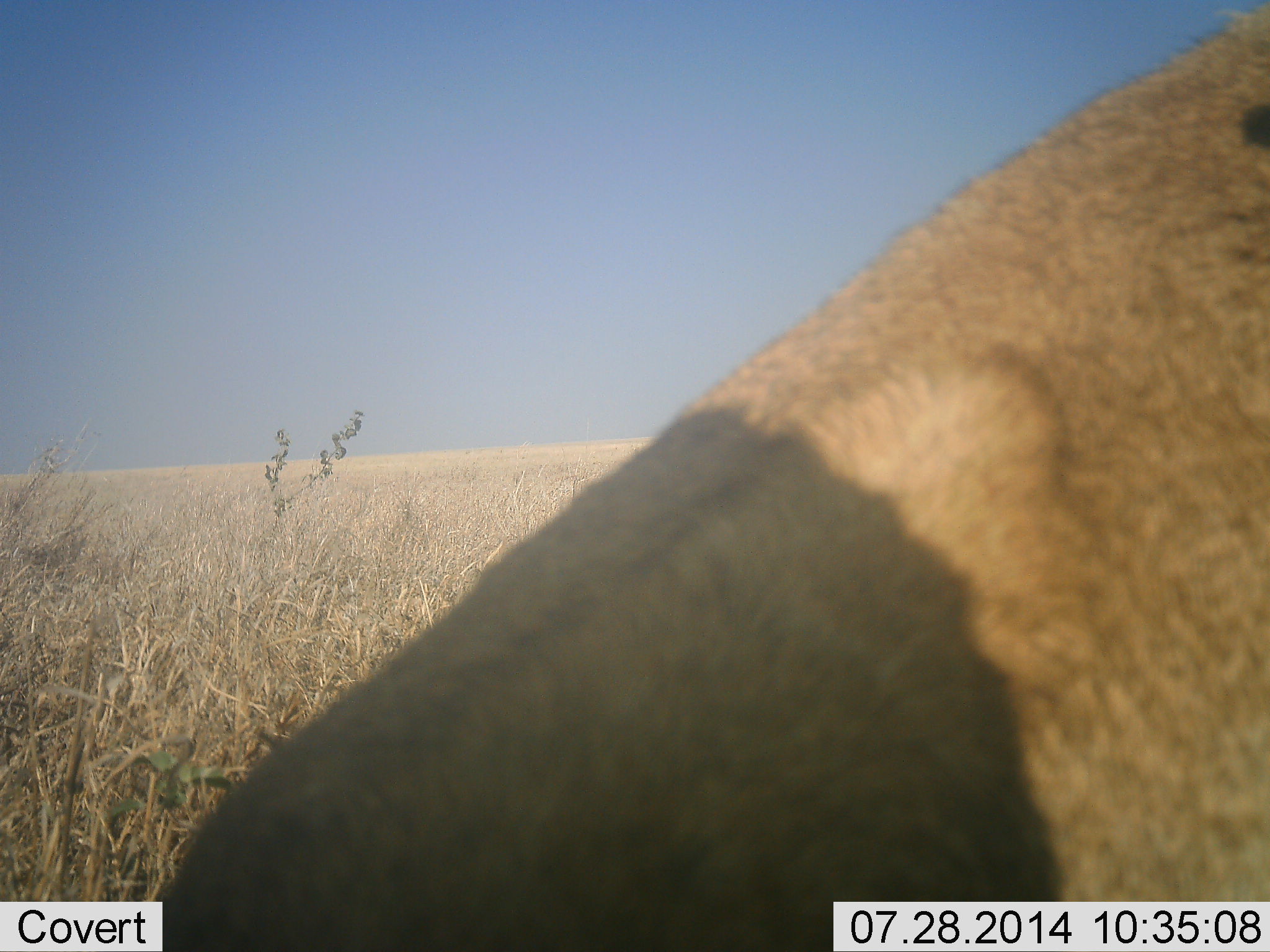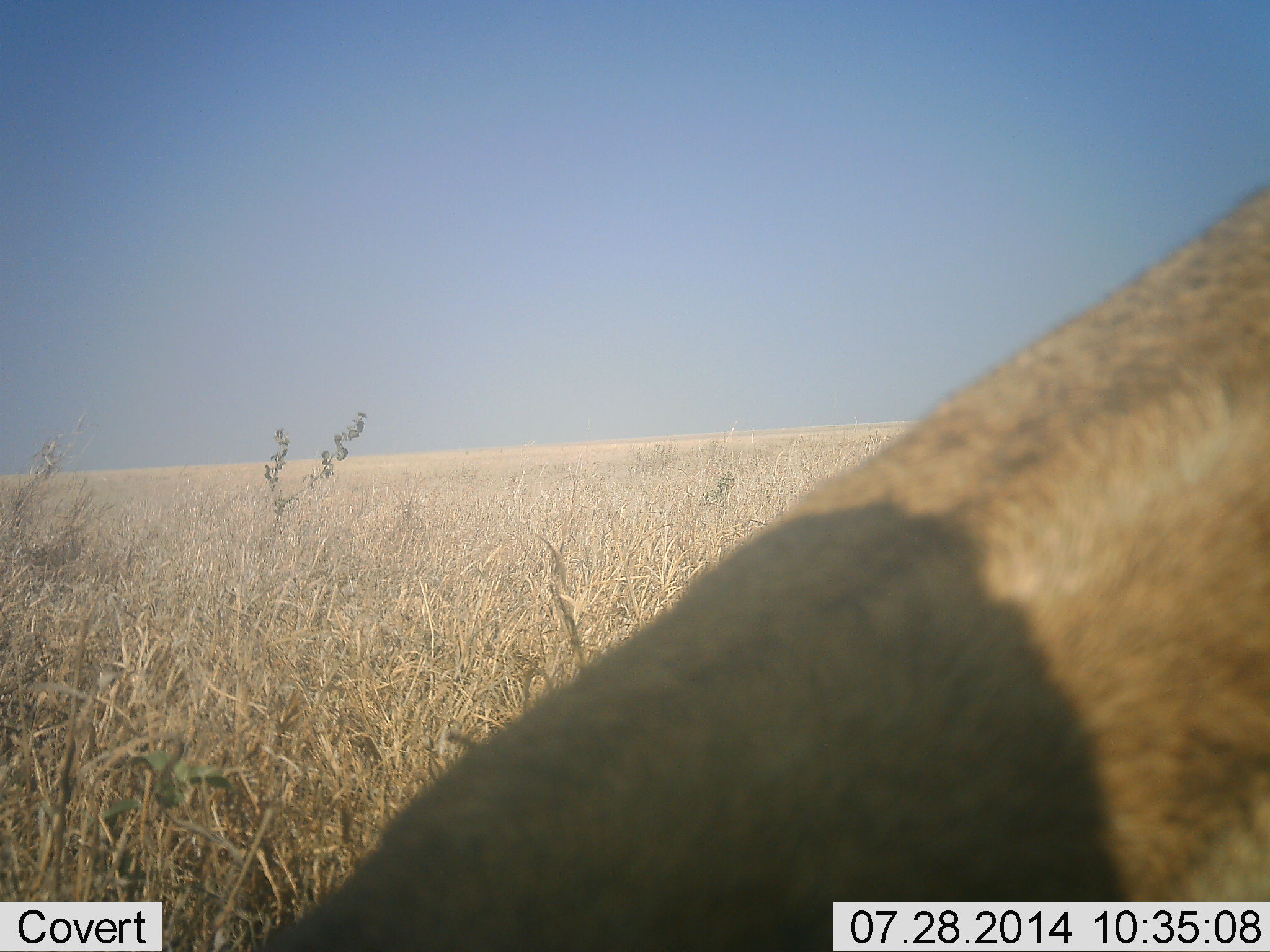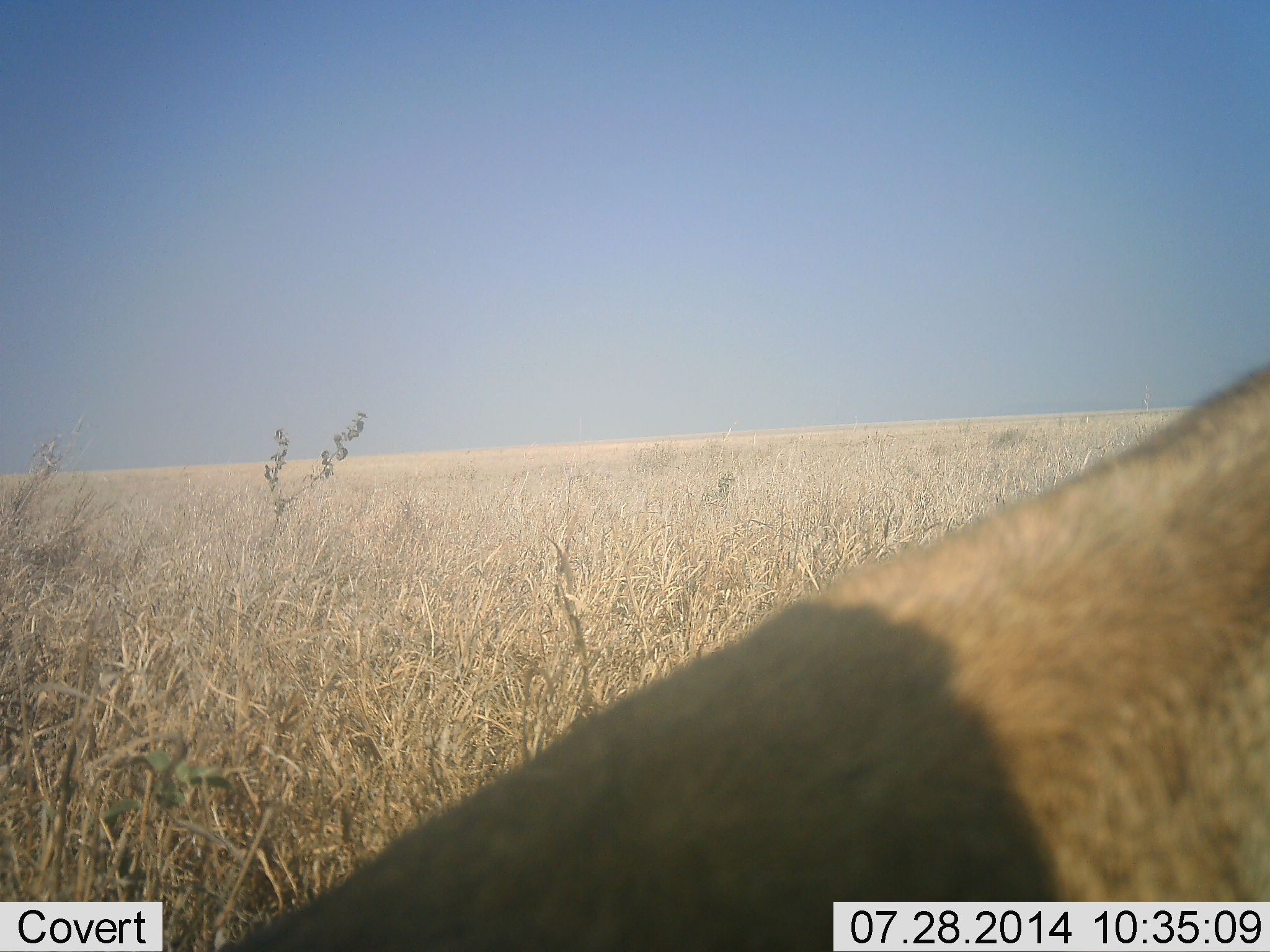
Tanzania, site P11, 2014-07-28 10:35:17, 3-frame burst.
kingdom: Animalia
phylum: Chordata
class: Mammalia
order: Carnivora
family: Felidae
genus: Panthera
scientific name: Panthera leo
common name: lion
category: lionfemale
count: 1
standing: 12%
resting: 75%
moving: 25%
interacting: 0%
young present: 0%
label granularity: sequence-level